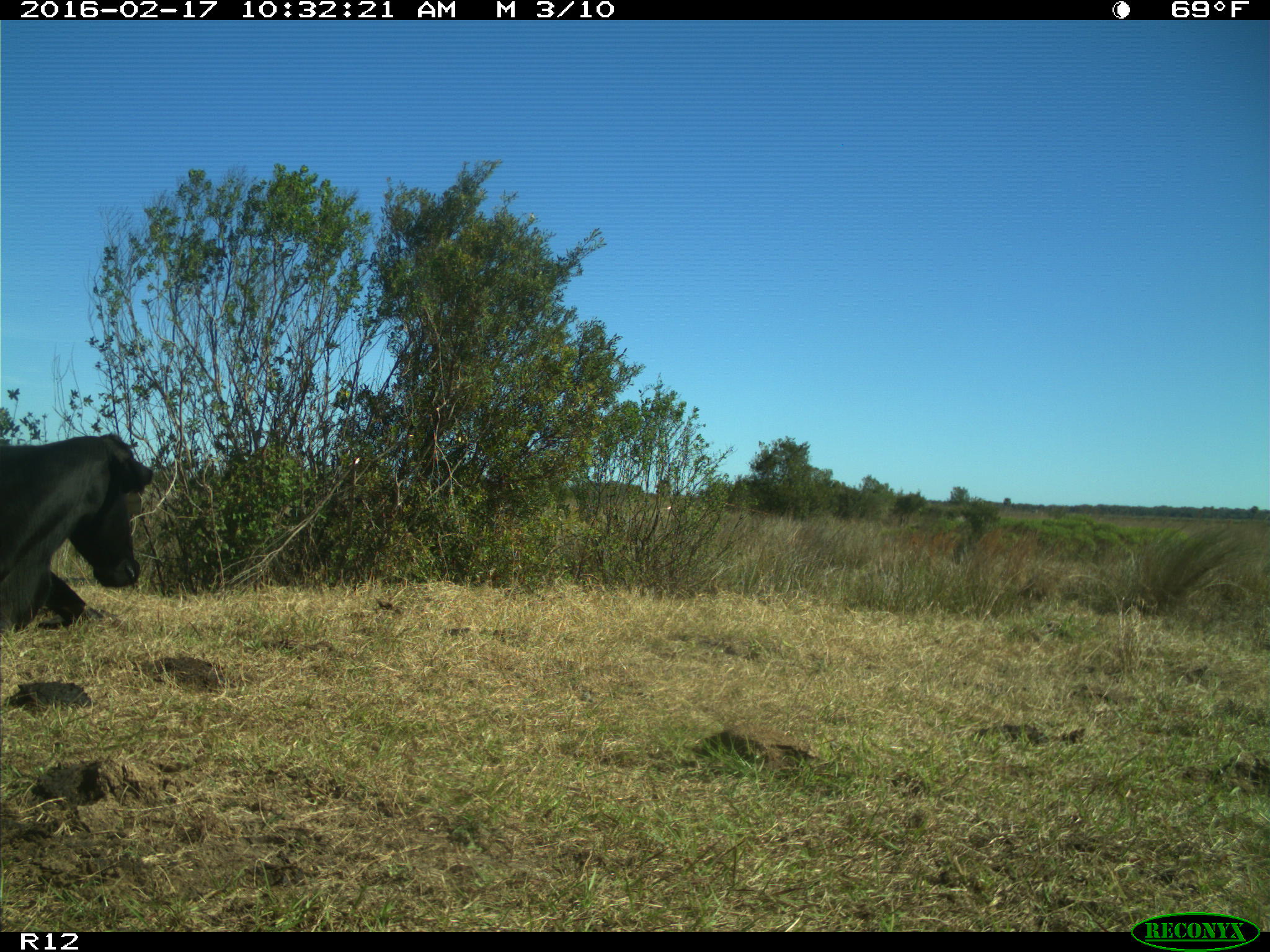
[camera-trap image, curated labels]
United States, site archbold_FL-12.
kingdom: Animalia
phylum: Chordata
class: Mammalia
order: Artiodactyla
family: Bovidae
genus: Bos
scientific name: Bos taurus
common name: domestic cow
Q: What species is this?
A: Bos taurus (domestic cow).